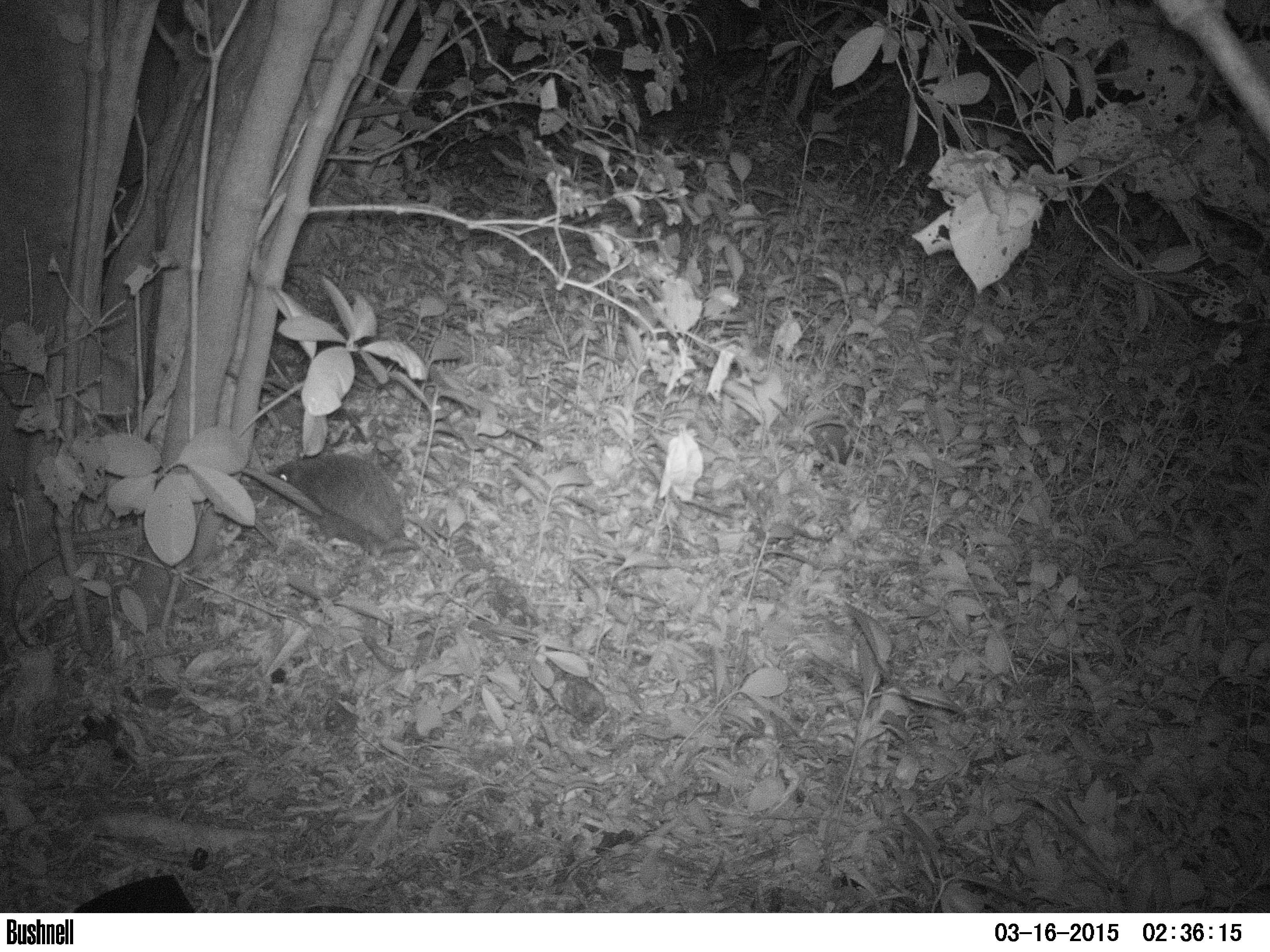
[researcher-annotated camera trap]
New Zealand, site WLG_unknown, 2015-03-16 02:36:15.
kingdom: Animalia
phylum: Chordata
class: Mammalia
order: Eulipotyphla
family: Erinaceidae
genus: Erinaceus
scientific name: Erinaceus europaeus europaeus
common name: european hedgehog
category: hedgehog